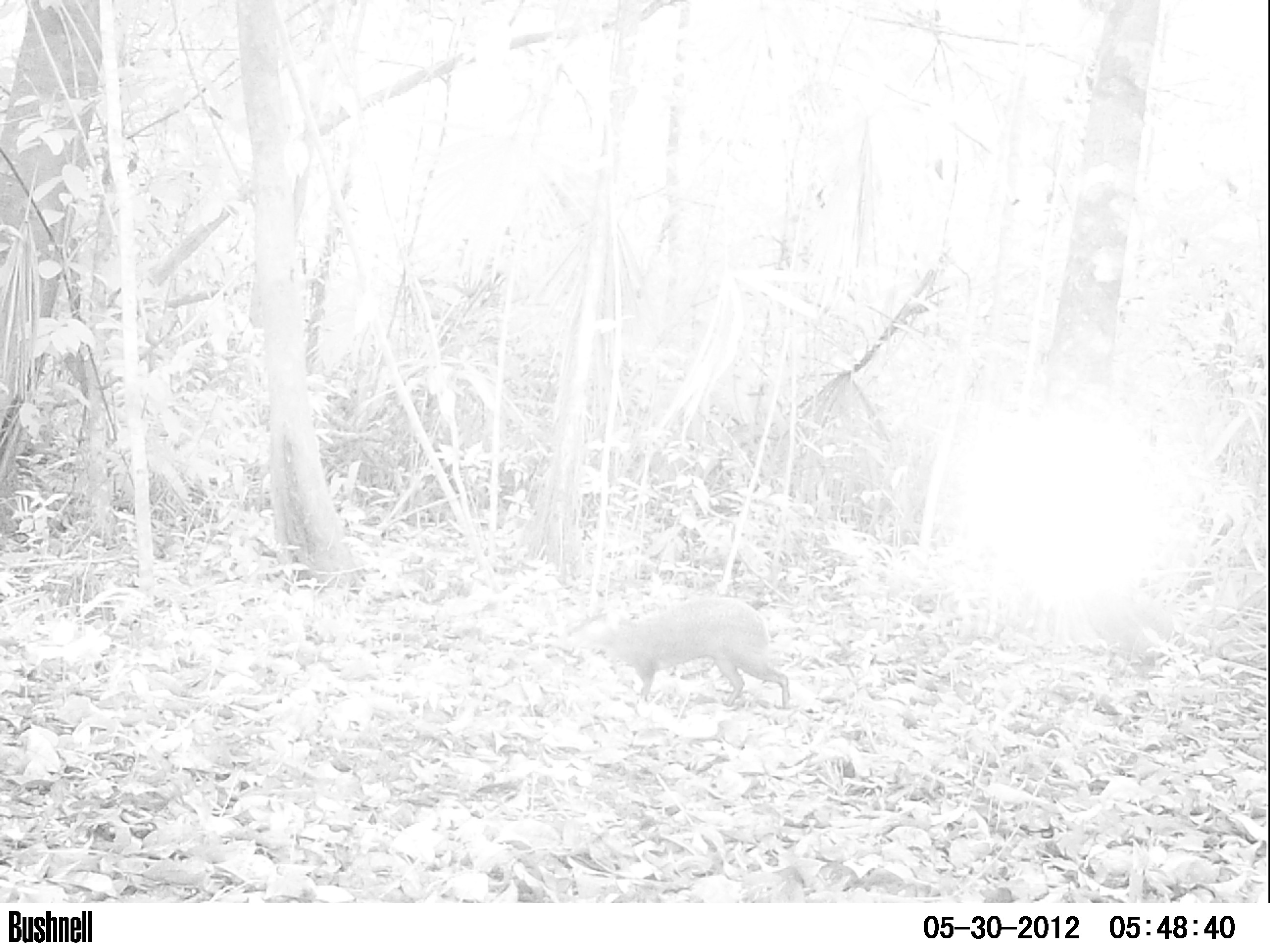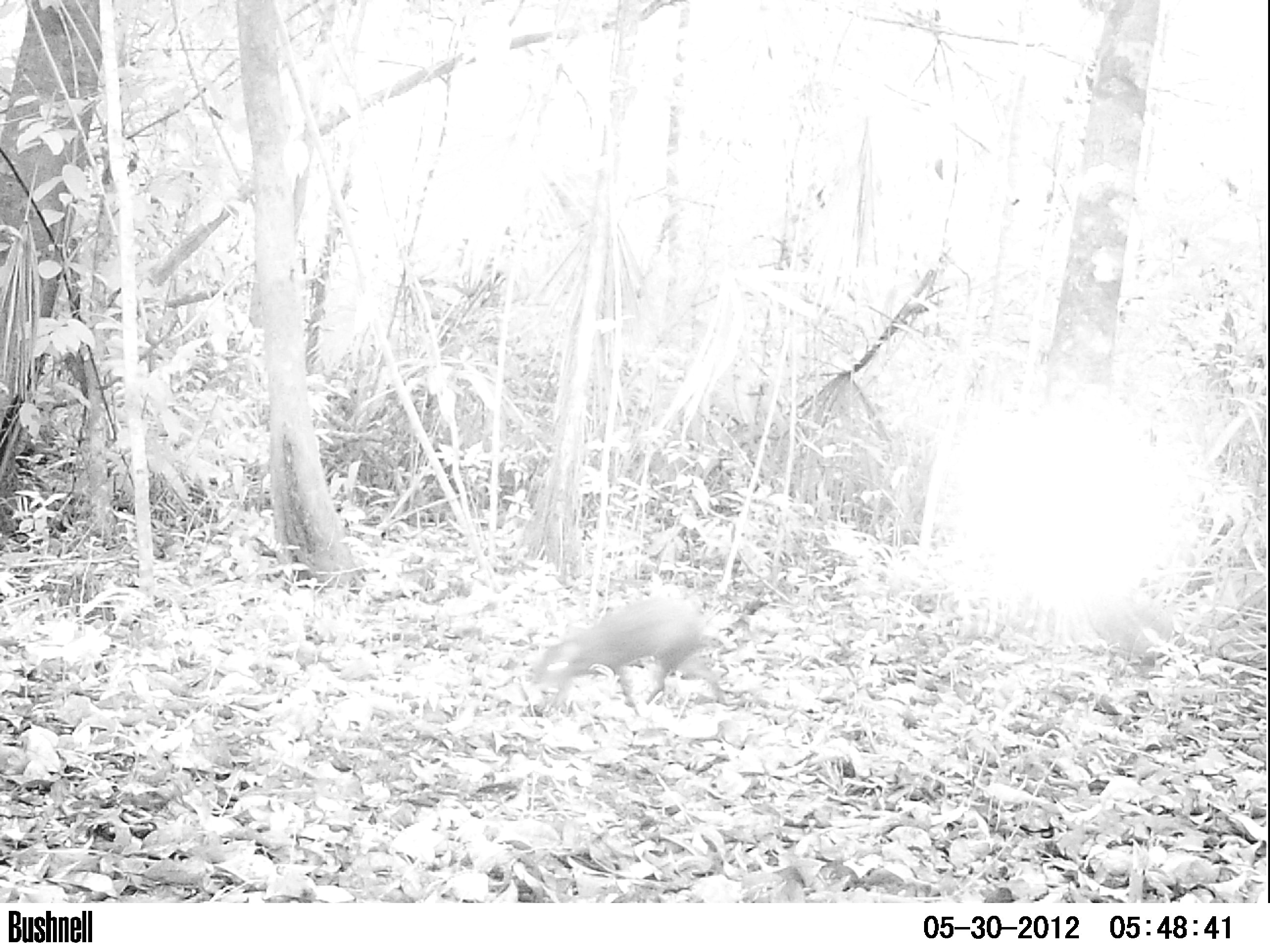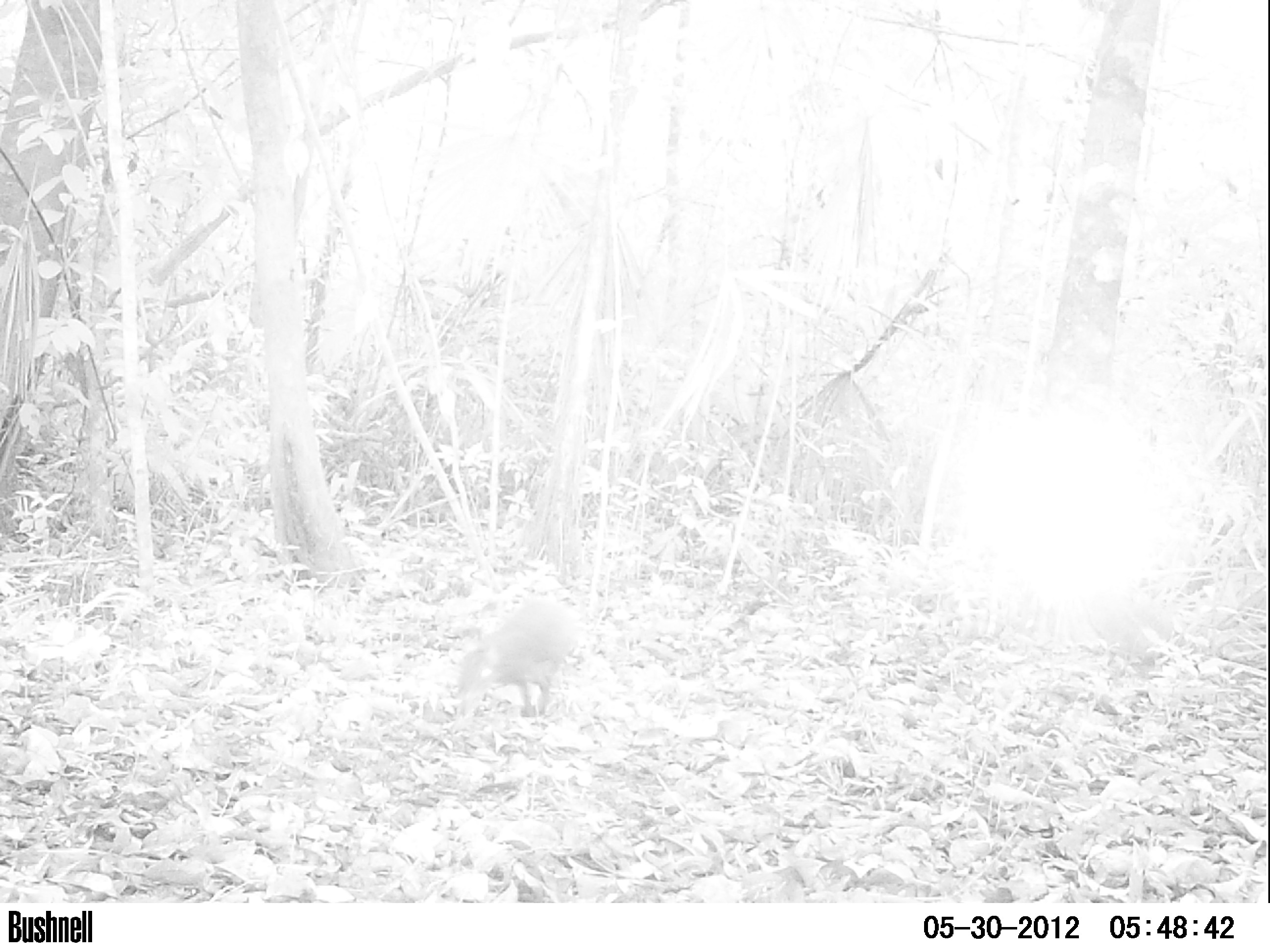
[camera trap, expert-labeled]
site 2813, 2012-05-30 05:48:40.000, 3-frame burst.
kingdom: Animalia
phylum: Chordata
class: Mammalia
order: Rodentia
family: Dasyproctidae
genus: Dasyprocta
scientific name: Dasyprocta punctata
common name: central american agouti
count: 1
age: adult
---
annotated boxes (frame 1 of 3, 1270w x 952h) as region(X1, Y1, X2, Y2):
dasyprocta punctata: region(599, 596, 791, 710)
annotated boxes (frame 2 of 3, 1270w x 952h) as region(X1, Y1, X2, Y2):
dasyprocta punctata: region(525, 585, 727, 720)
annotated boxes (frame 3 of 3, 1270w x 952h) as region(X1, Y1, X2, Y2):
dasyprocta punctata: region(457, 600, 573, 720)